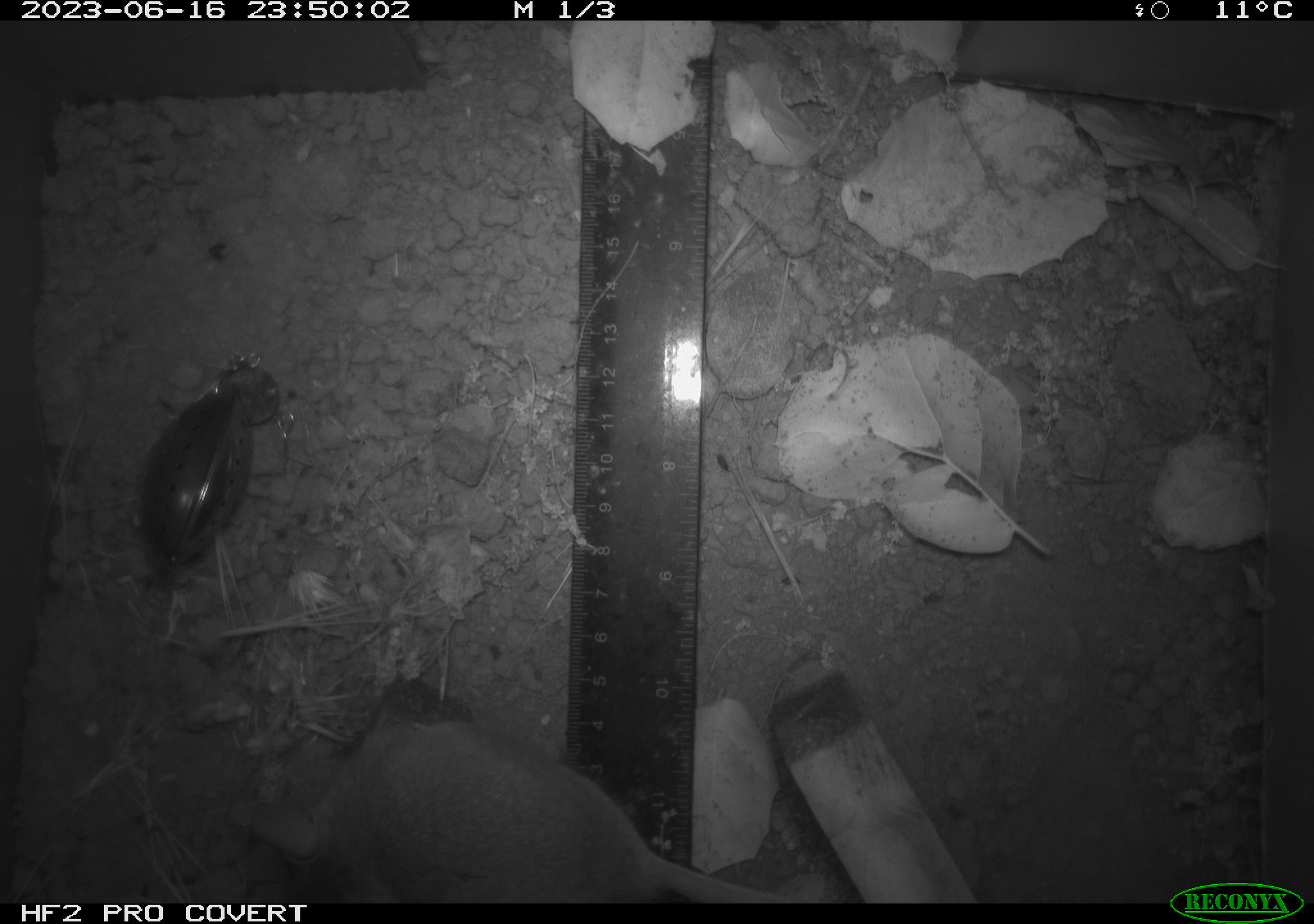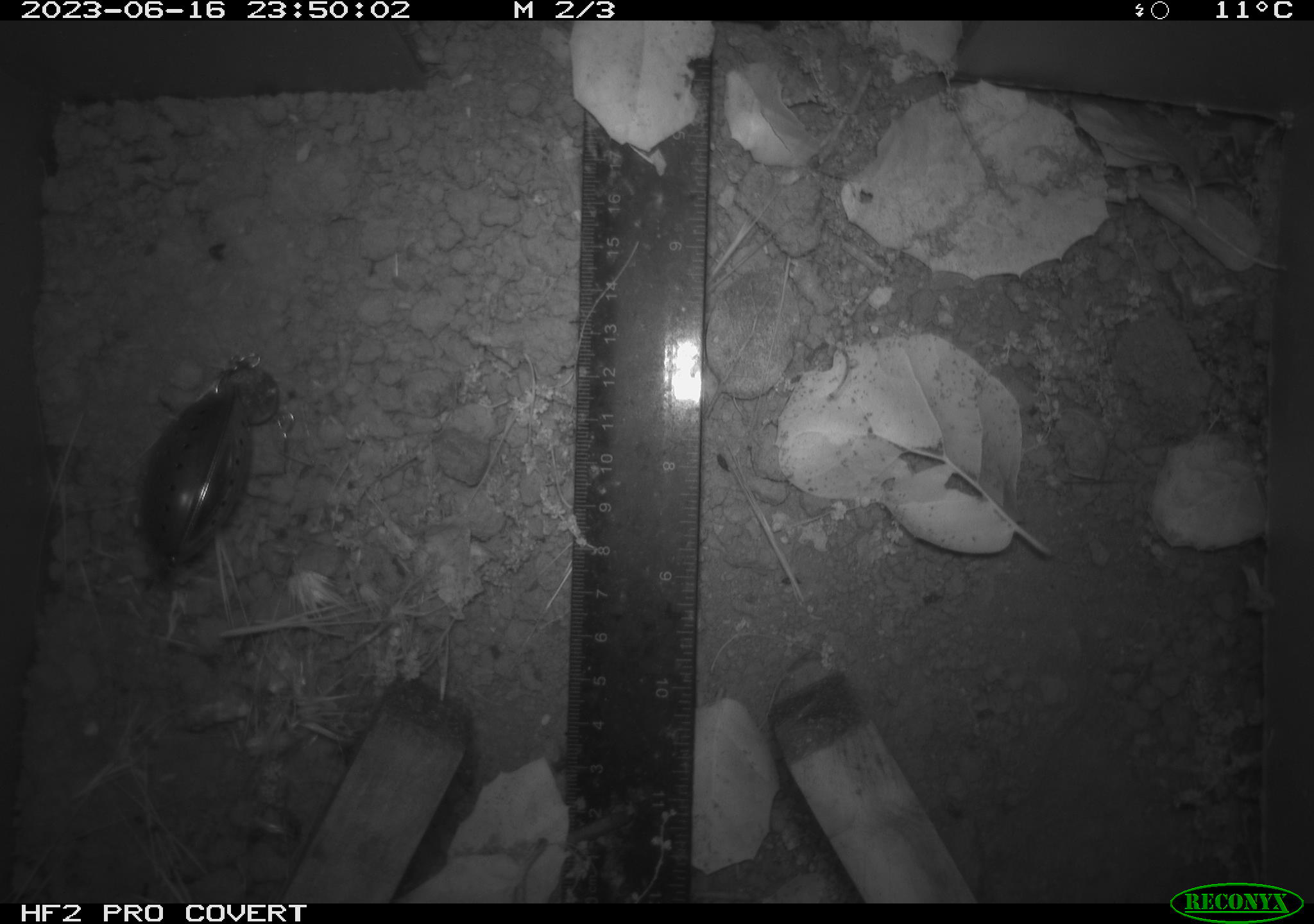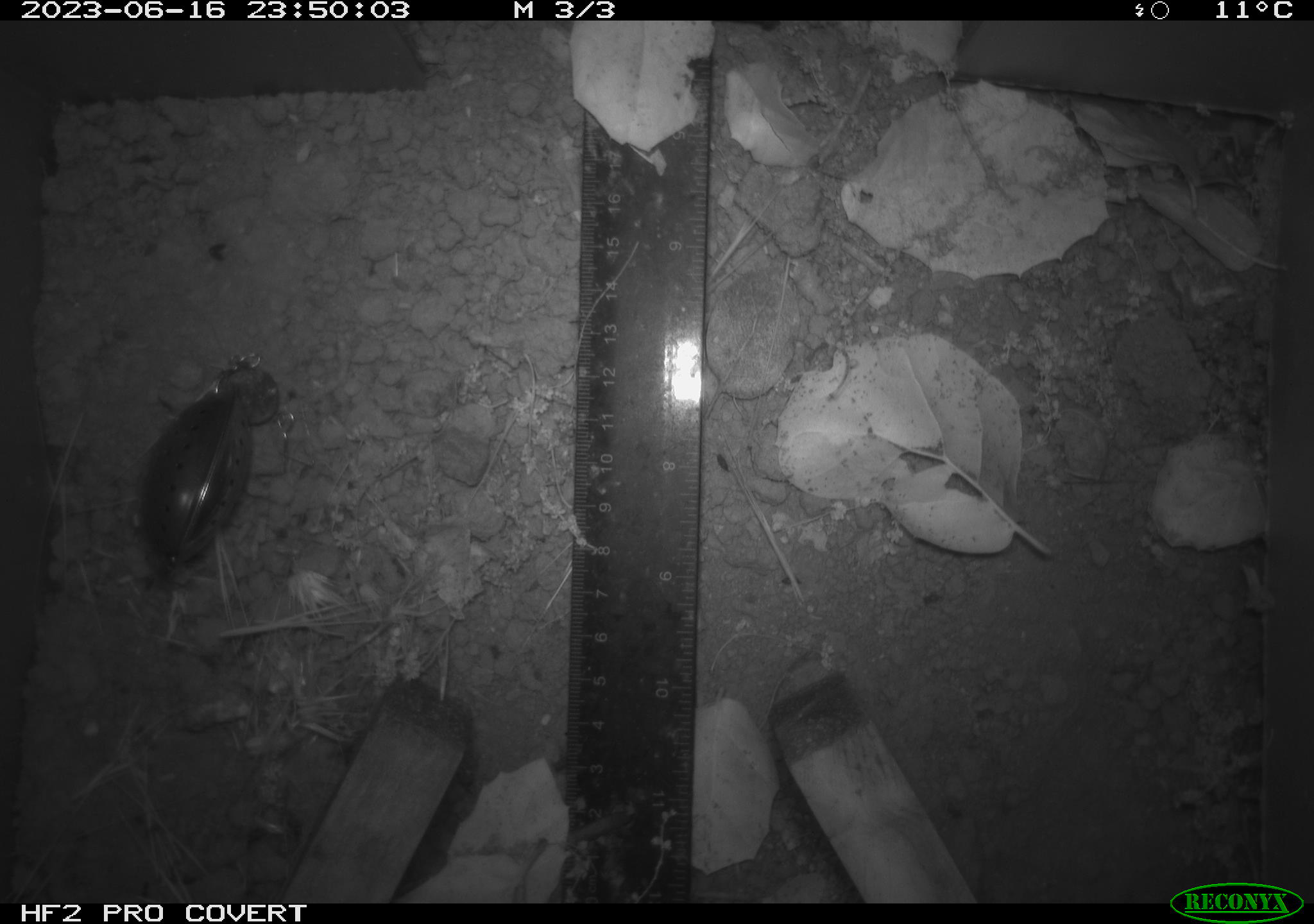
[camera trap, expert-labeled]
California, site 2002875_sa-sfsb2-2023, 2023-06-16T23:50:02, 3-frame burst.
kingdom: Animalia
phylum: Chordata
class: Mammalia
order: Rodentia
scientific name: Rodentia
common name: mouse species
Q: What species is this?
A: Mouse species (Rodentia).